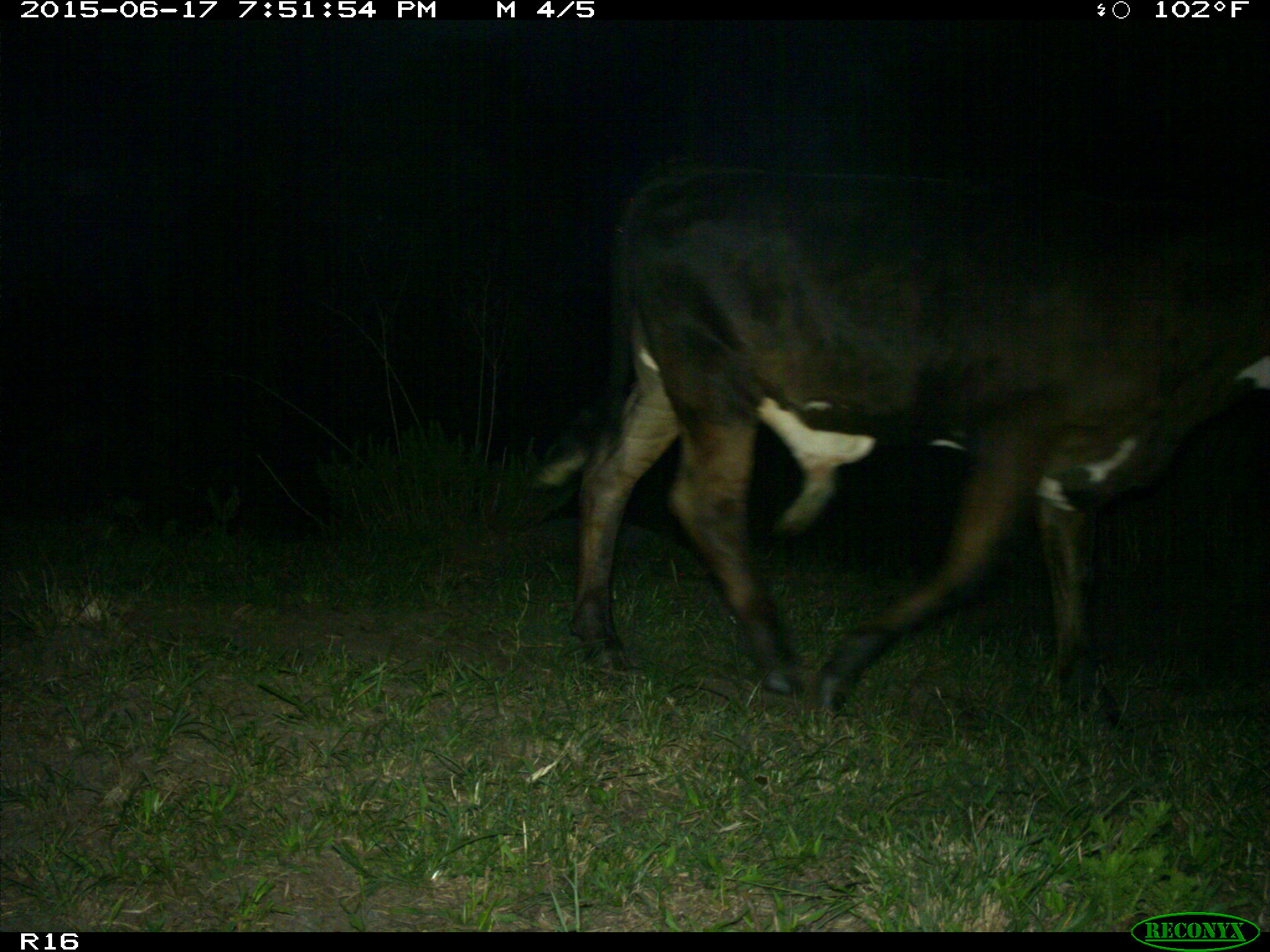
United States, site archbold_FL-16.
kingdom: Animalia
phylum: Chordata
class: Mammalia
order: Artiodactyla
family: Bovidae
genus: Bos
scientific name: Bos taurus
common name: domestic cow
Bos taurus (domestic cow).